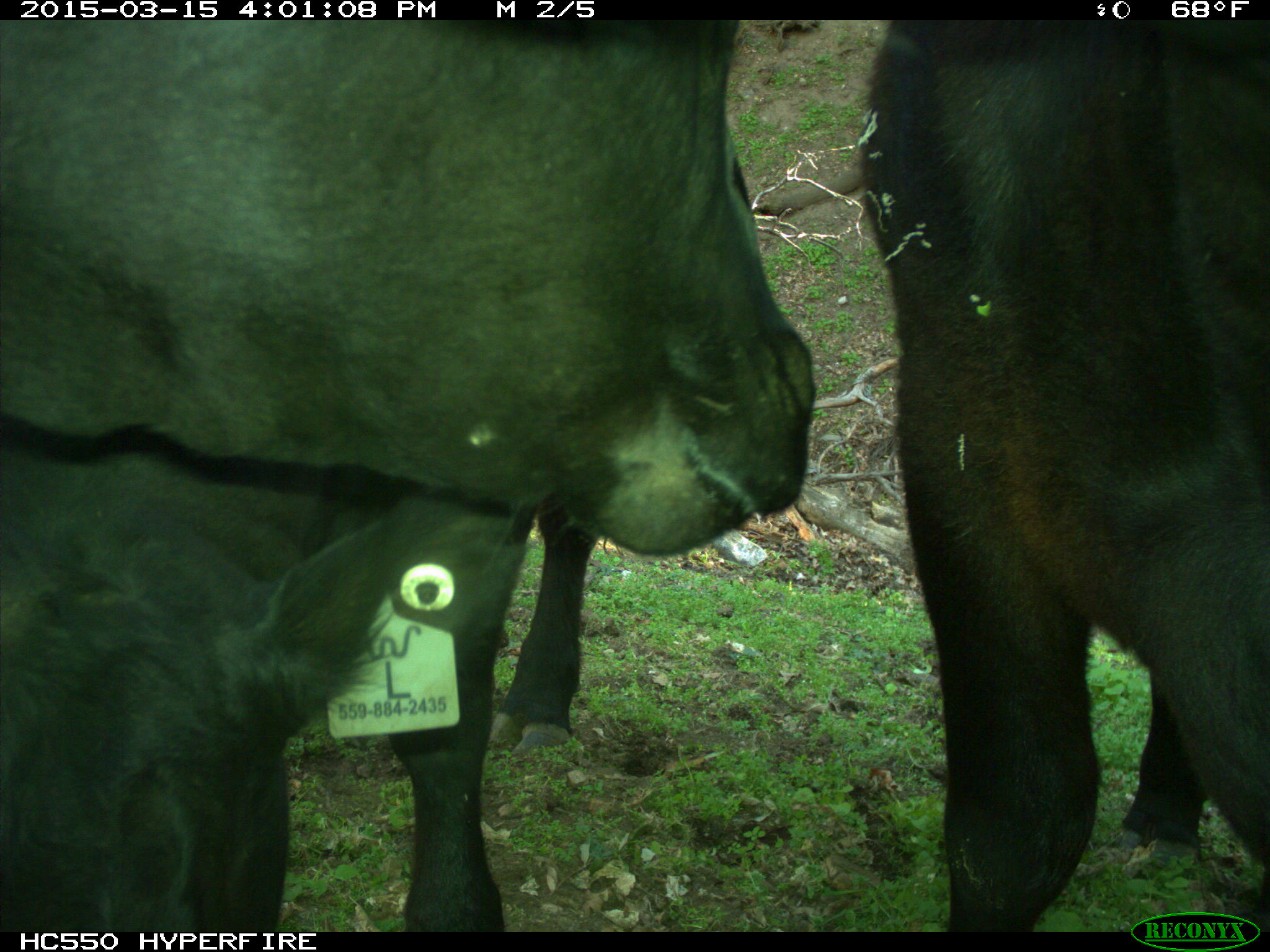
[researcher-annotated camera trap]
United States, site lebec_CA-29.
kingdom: Animalia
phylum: Chordata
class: Mammalia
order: Artiodactyla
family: Bovidae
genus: Bos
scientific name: Bos taurus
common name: domestic cow